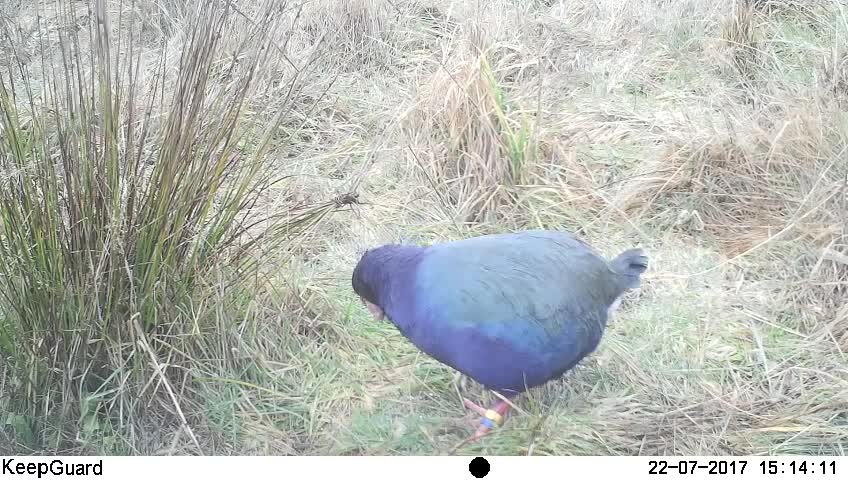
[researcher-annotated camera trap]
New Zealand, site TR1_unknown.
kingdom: Animalia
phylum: Chordata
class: Aves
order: Gruiformes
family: Rallidae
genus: Porphyrio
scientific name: Porphyrio mantelli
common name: takahe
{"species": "takahe (Porphyrio mantelli)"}